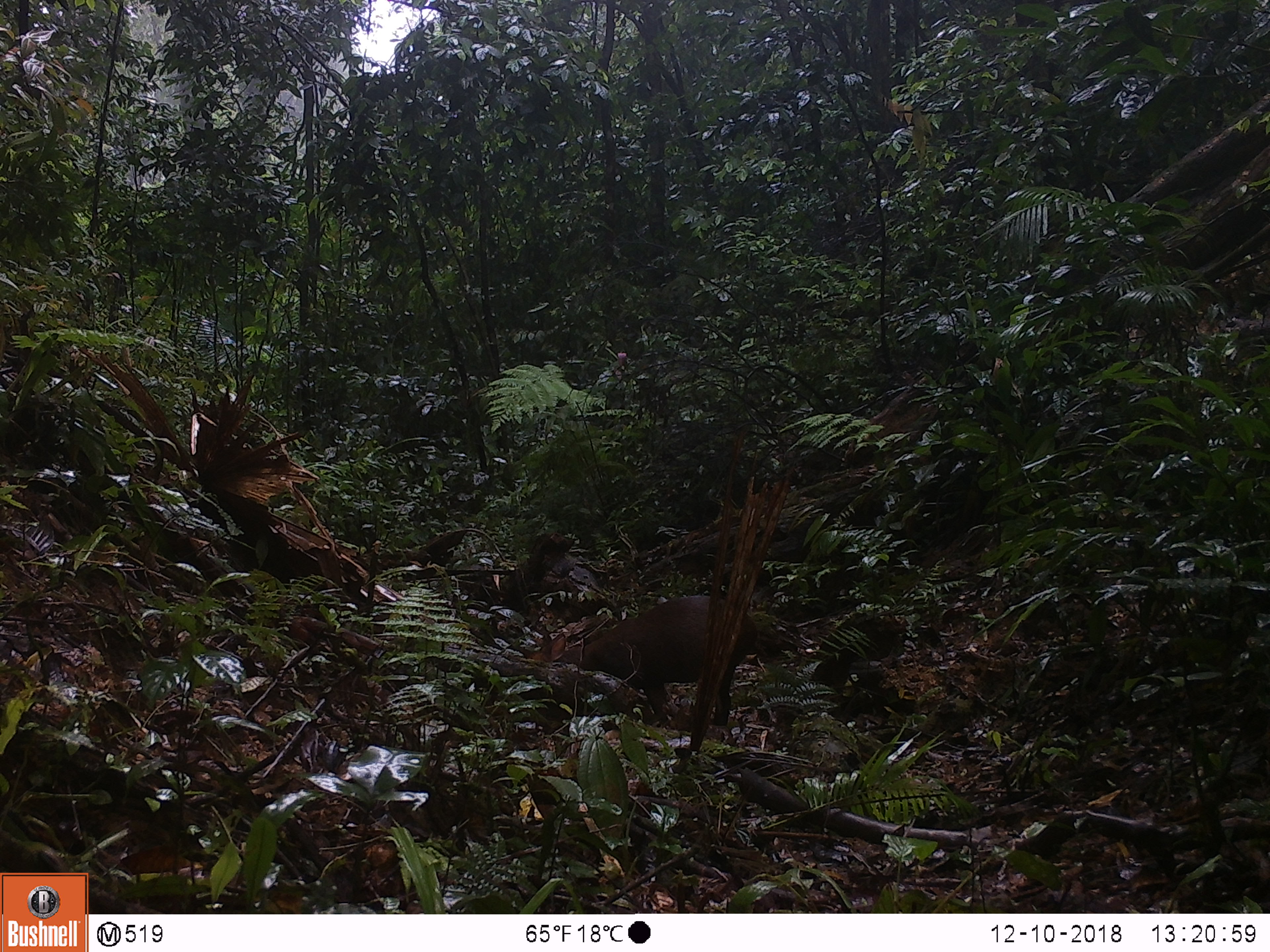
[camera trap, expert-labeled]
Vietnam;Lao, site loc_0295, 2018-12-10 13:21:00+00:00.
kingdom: Animalia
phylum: Chordata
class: Mammalia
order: Artiodactyla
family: Cervidae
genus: Muntiacus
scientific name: Muntiacus rooseveltorum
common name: roosevelt's muntjac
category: roosevelts muntjac group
Roosevelts muntjac group (roosevelt's muntjac) (Muntiacus rooseveltorum). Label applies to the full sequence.